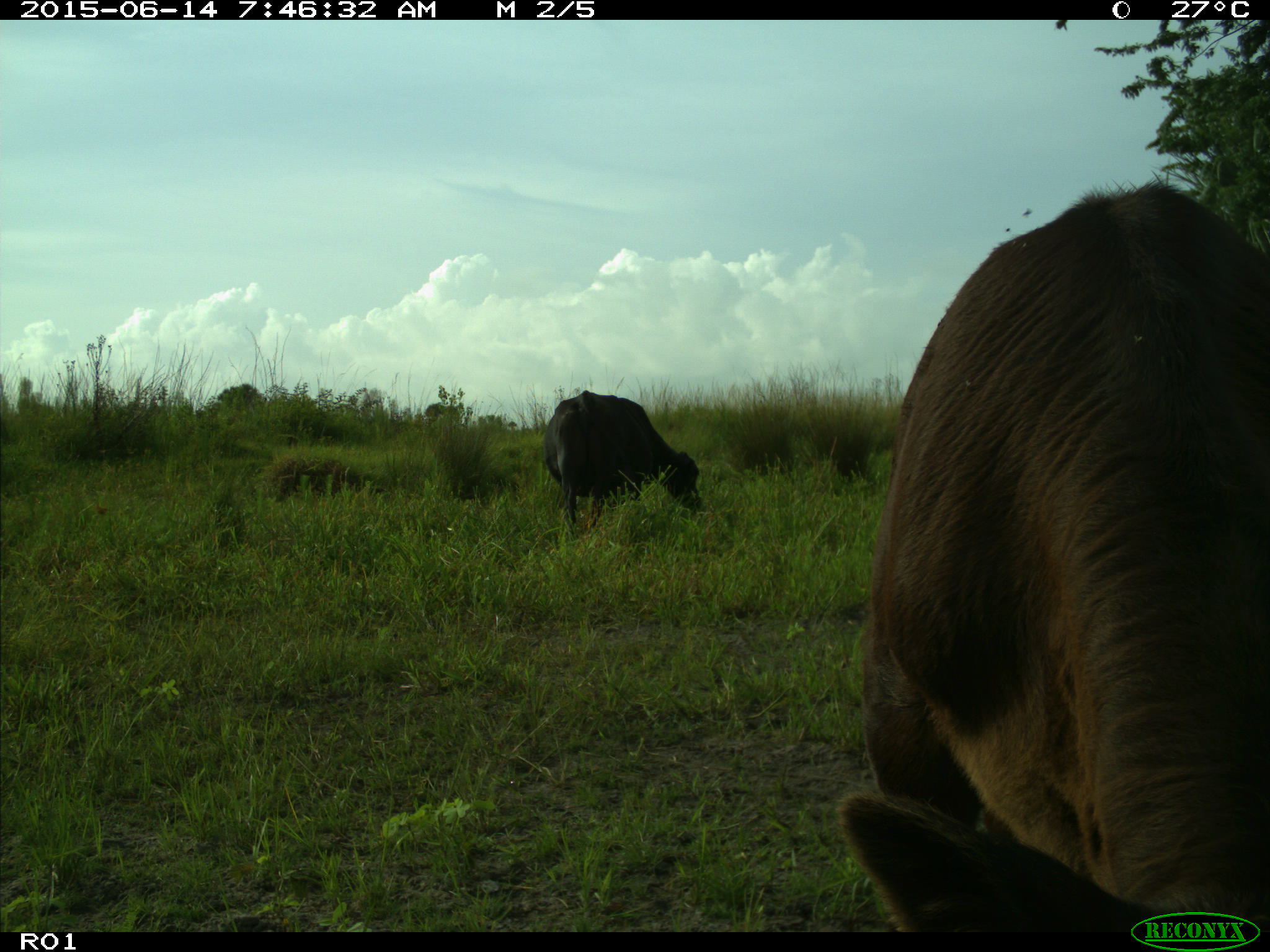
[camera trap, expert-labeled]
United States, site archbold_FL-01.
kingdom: Animalia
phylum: Chordata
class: Mammalia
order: Artiodactyla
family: Bovidae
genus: Bos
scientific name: Bos taurus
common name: domestic cow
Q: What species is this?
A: Bos taurus (domestic cow).